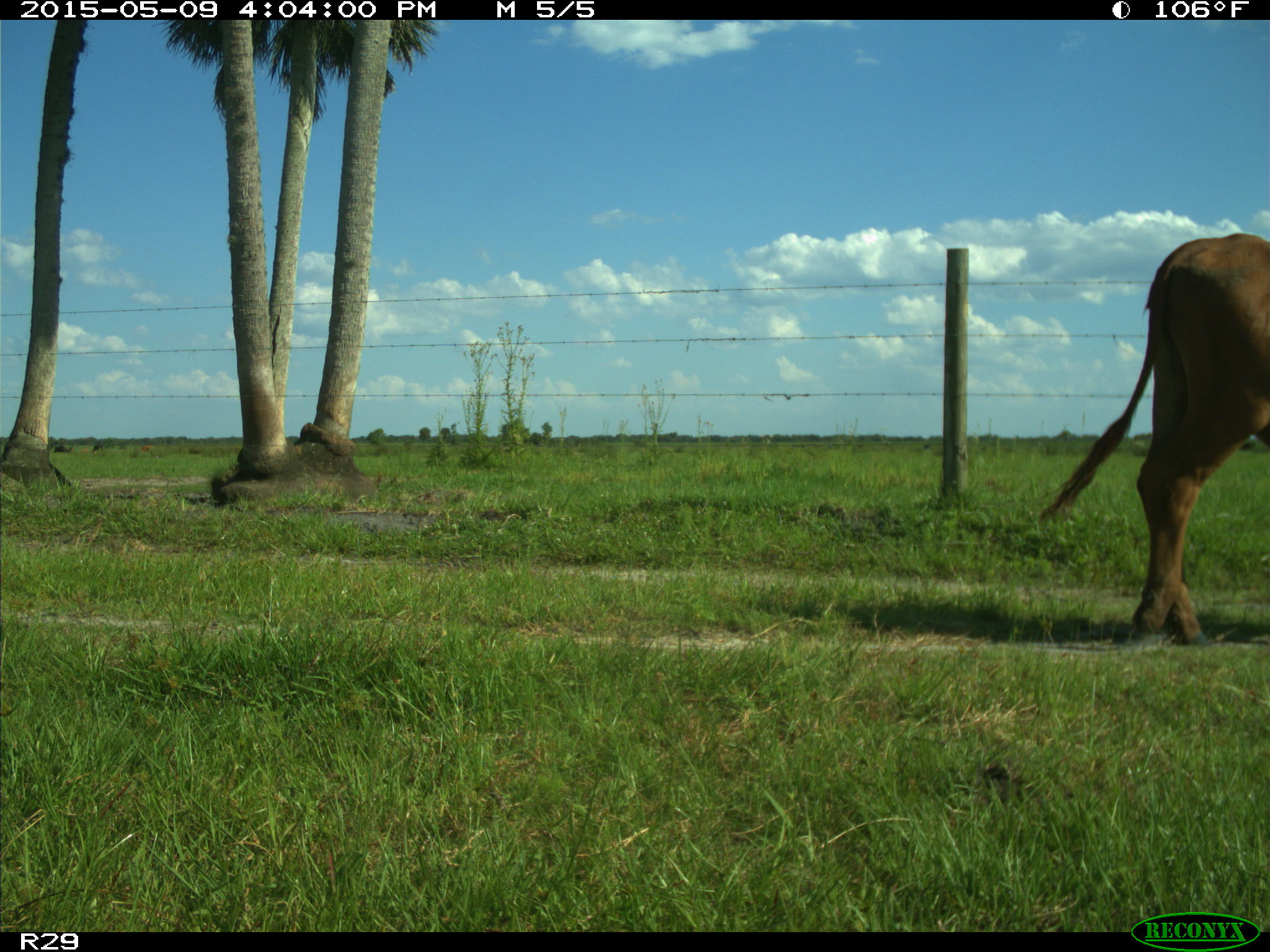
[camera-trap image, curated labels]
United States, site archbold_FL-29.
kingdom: Animalia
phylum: Chordata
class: Mammalia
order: Artiodactyla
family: Bovidae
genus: Bos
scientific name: Bos taurus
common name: domestic cow